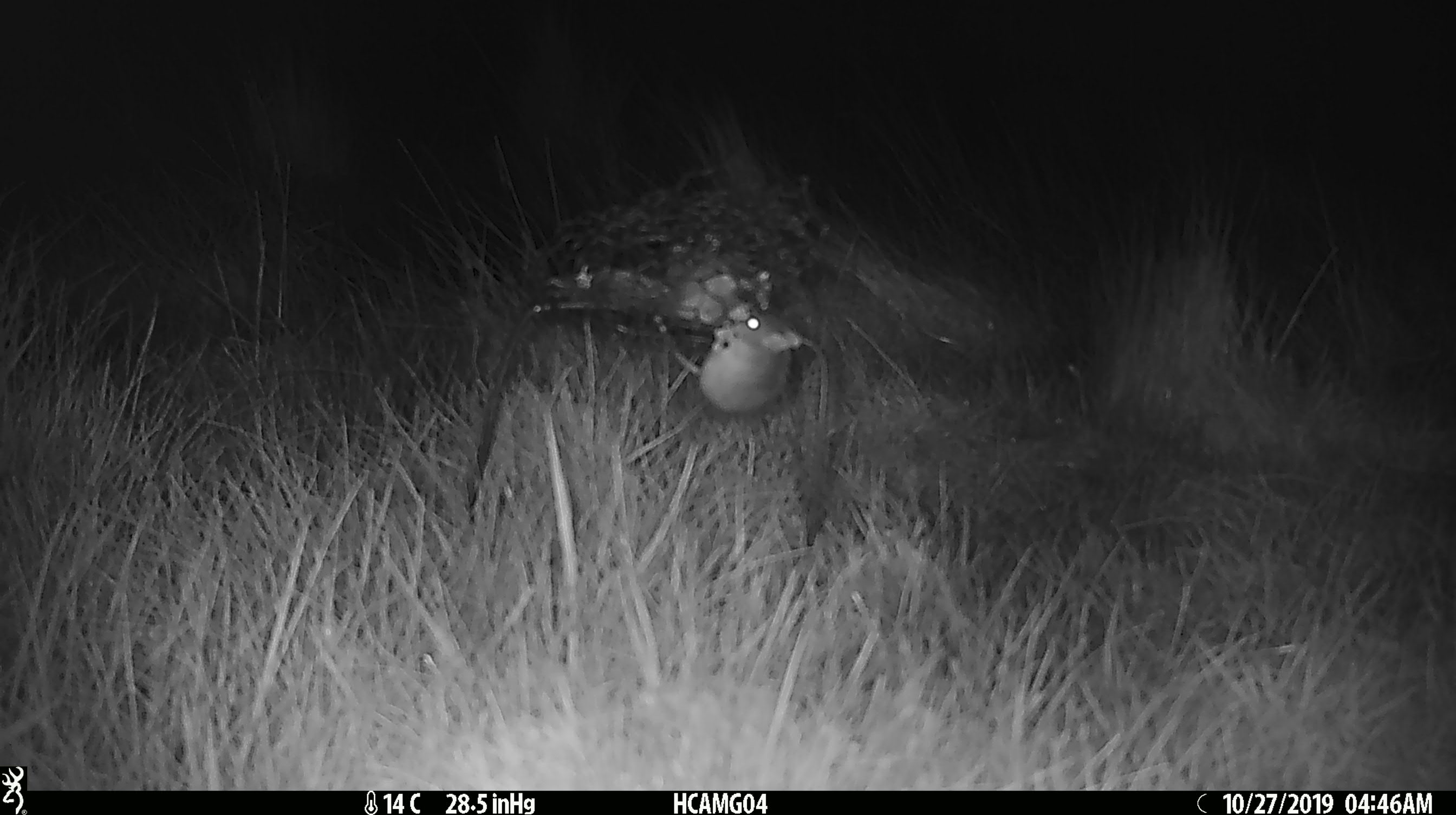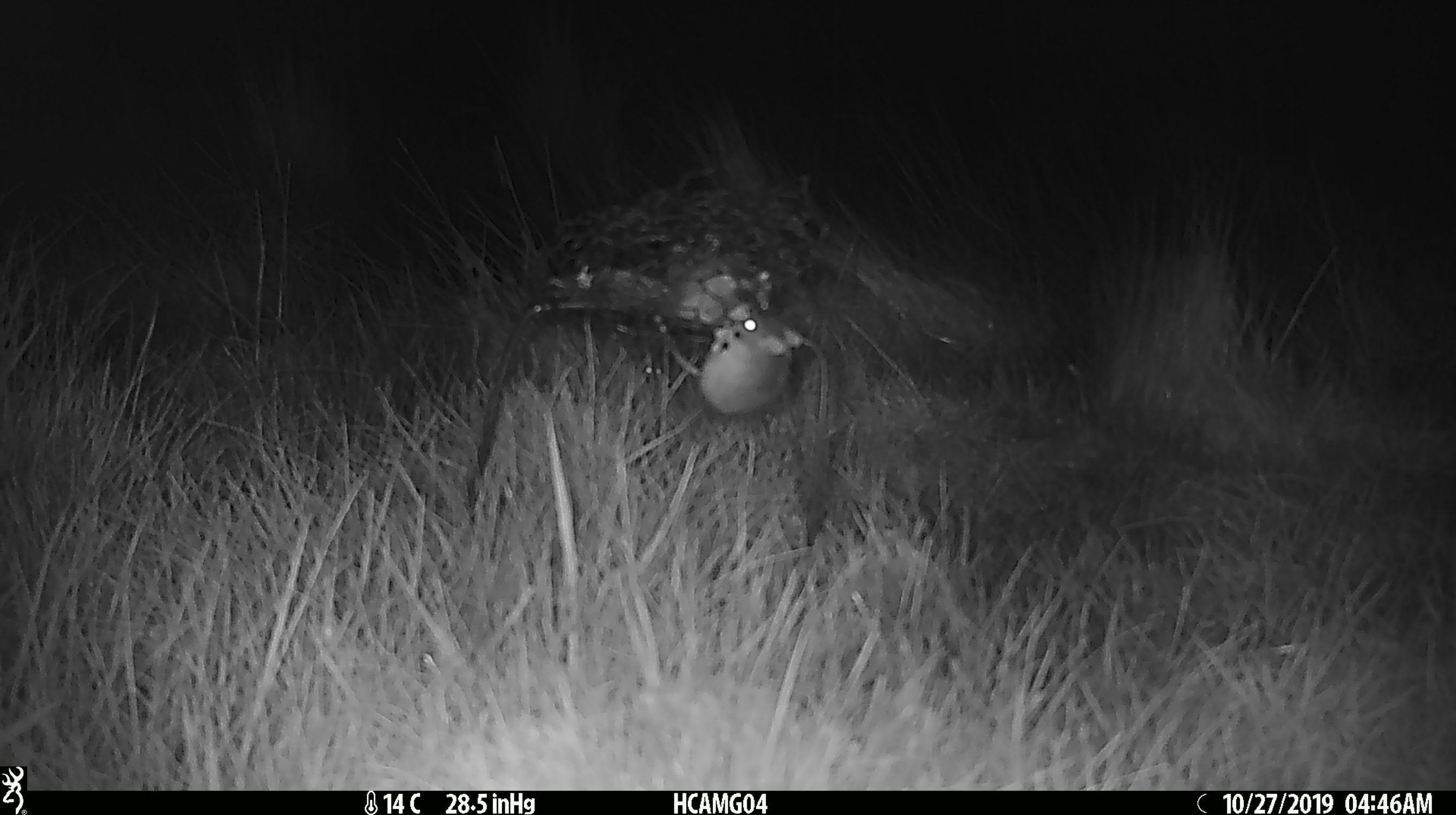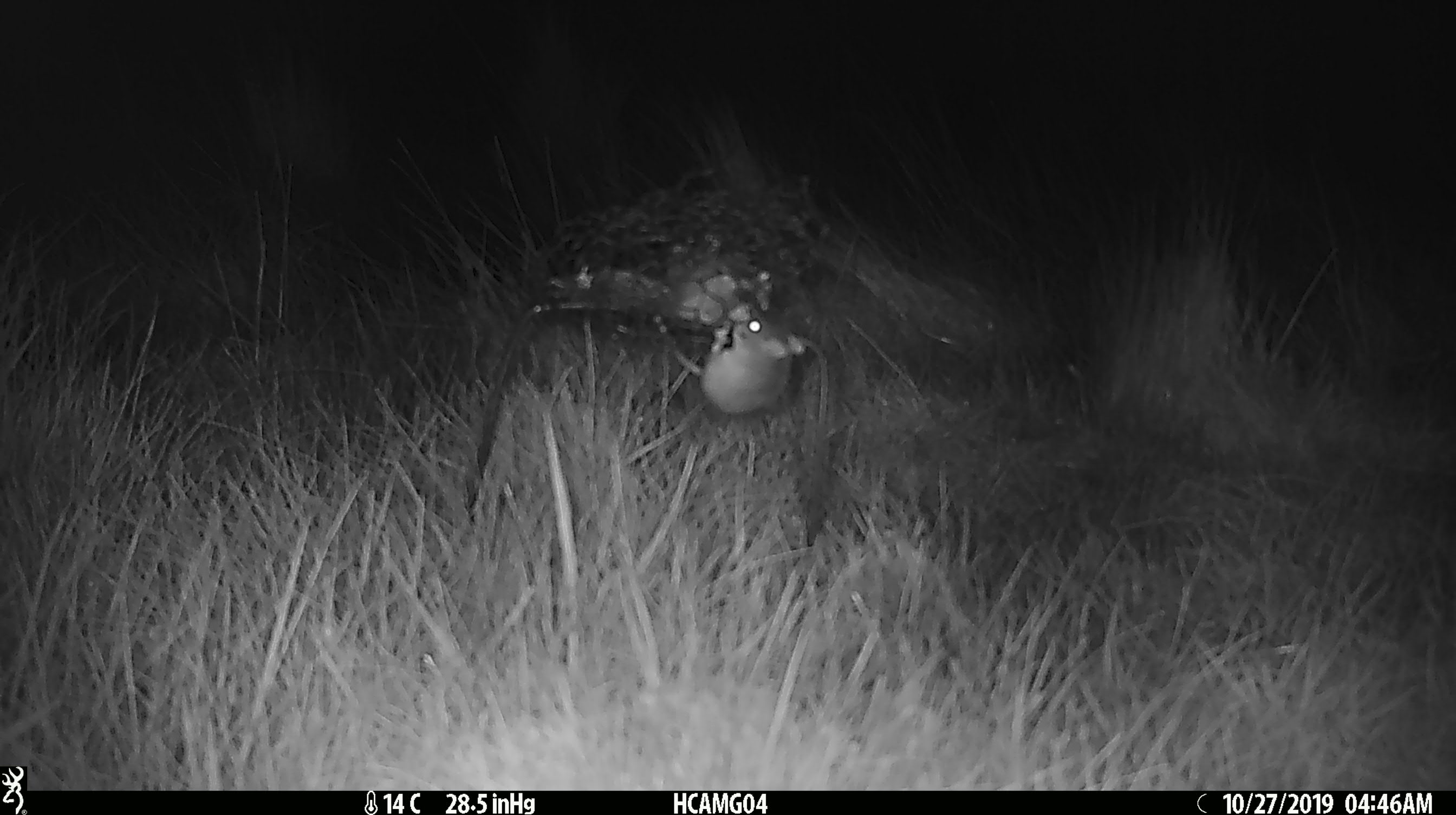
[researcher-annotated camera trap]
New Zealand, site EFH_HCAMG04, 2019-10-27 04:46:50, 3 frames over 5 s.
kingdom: Animalia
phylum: Chordata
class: Mammalia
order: Rodentia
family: Muridae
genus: Mus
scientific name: Mus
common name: mouse